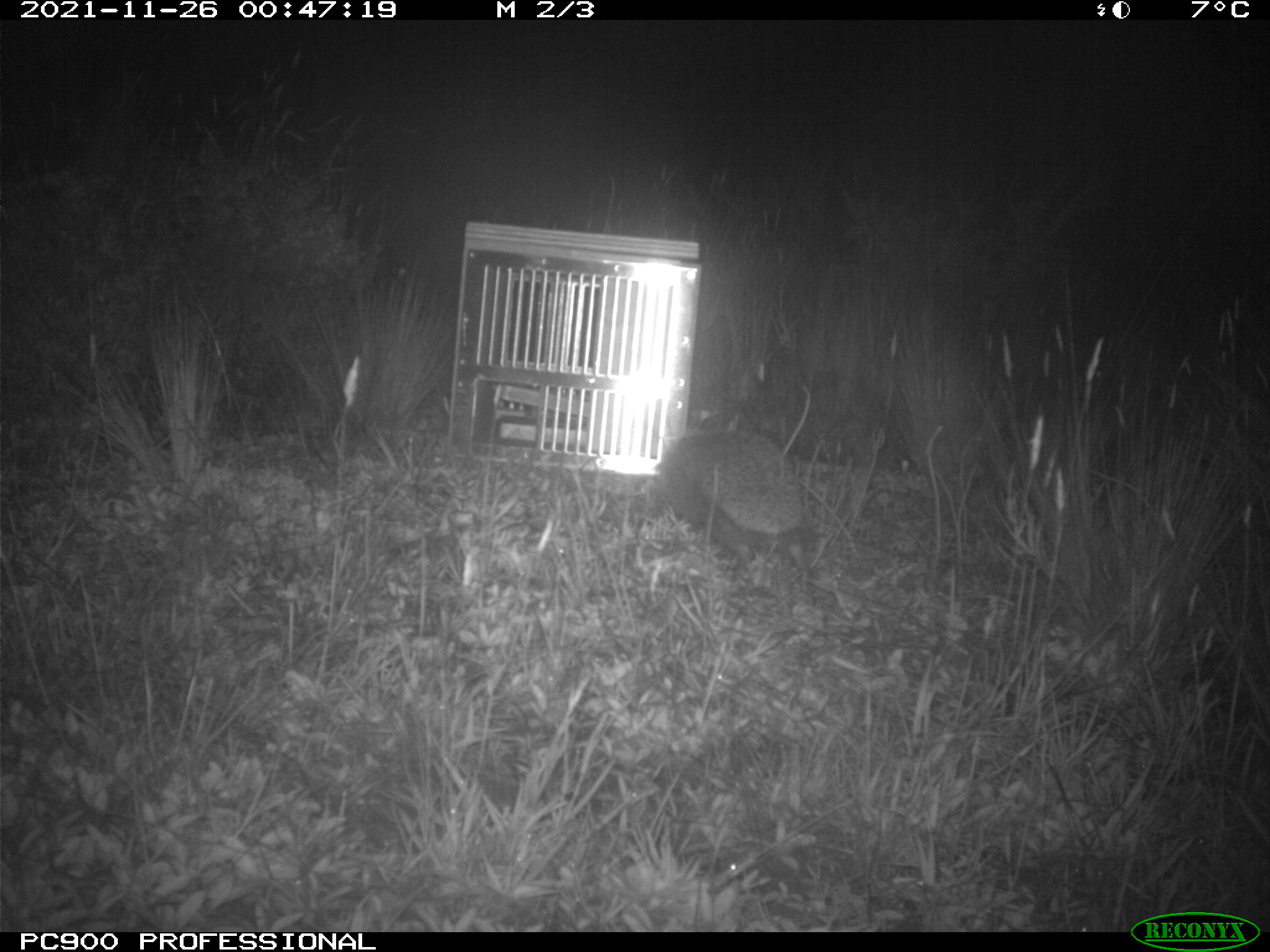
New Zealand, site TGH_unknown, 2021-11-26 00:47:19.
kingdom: Animalia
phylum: Chordata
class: Mammalia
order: Eulipotyphla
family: Erinaceidae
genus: Erinaceus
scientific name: Erinaceus europaeus europaeus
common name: european hedgehog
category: hedgehog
Hedgehog (european hedgehog) (Erinaceus europaeus europaeus).